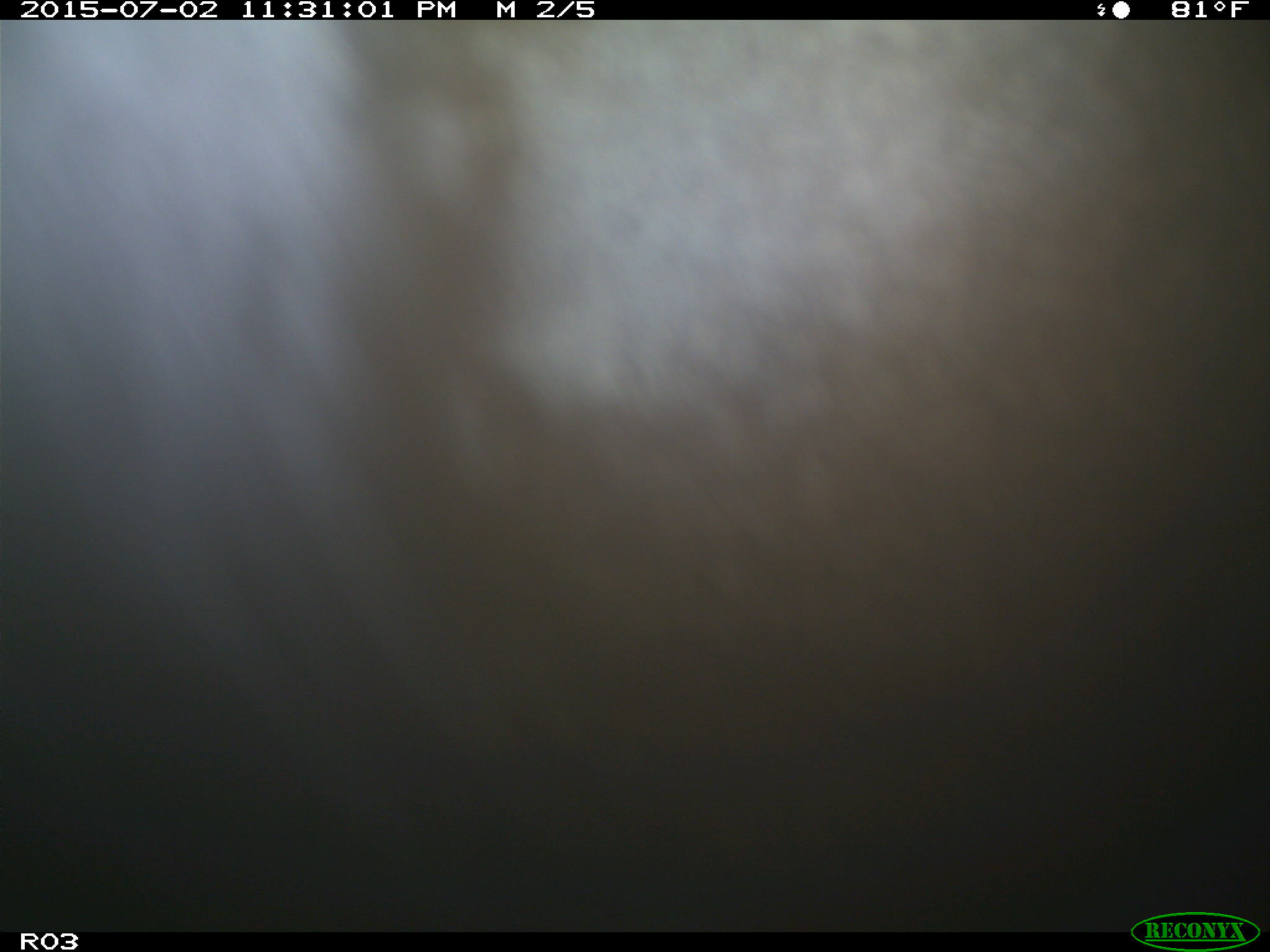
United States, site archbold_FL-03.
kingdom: Animalia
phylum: Chordata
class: Mammalia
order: Artiodactyla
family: Bovidae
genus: Bos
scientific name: Bos taurus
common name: domestic cow